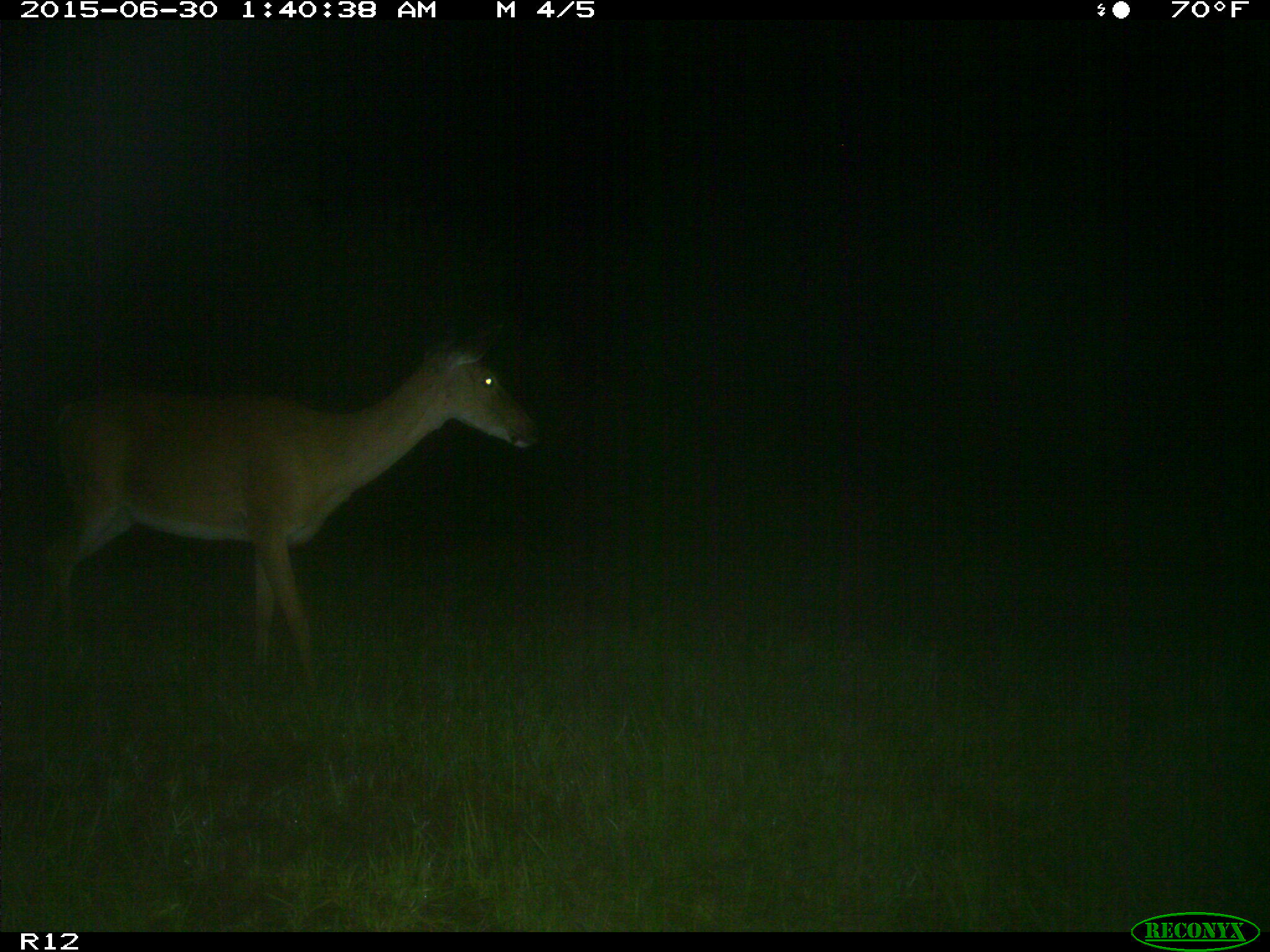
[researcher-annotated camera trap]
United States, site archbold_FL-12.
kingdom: Animalia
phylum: Chordata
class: Mammalia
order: Artiodactyla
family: Cervidae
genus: Odocoileus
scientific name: Odocoileus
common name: deer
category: unidentified deer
Unidentified deer (deer) (Odocoileus).